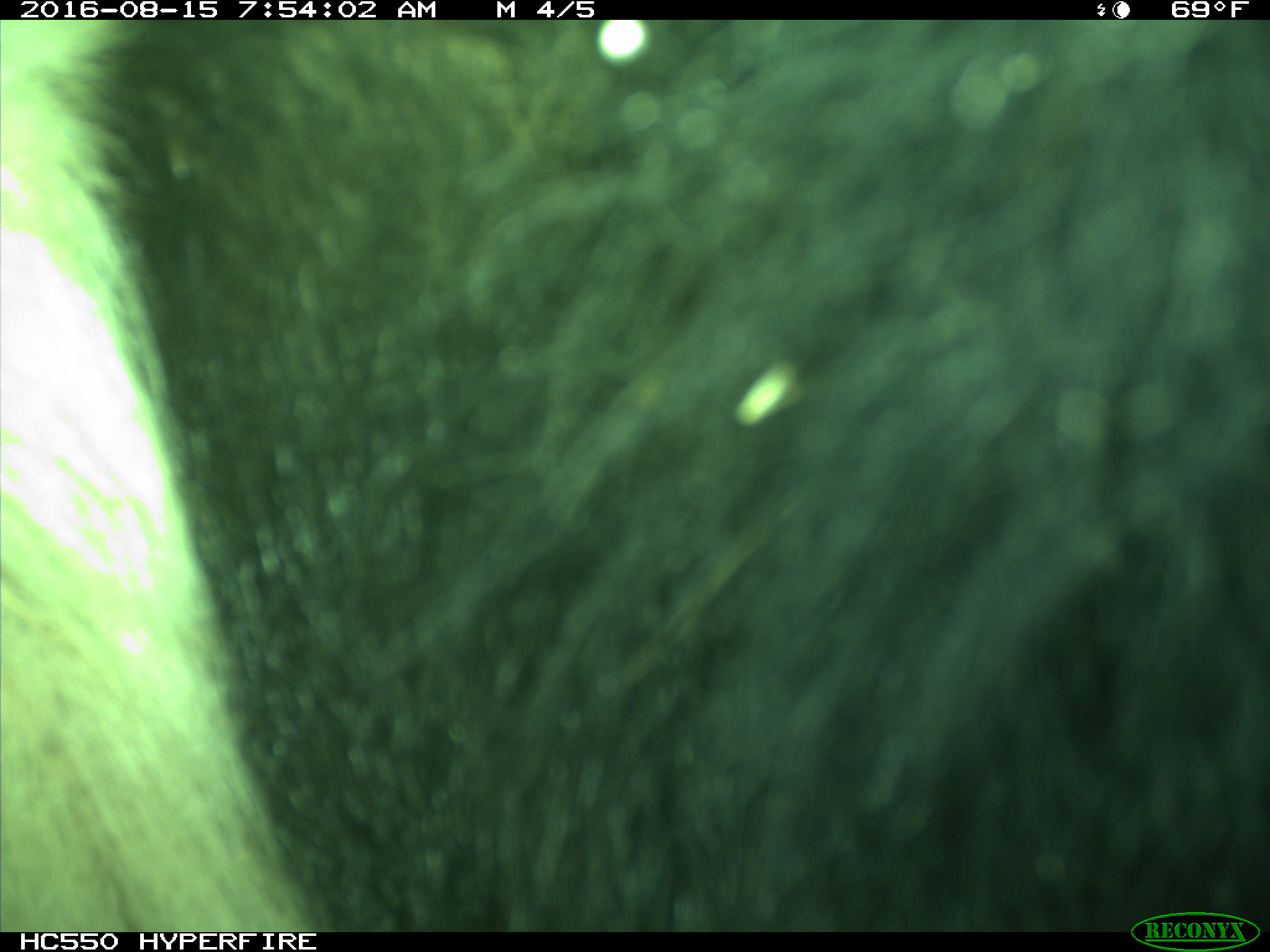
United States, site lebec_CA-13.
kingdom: Animalia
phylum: Chordata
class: Mammalia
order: Carnivora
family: Ursidae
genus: Ursus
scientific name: Ursus americanus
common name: american black bear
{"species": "Ursus americanus (american black bear)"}